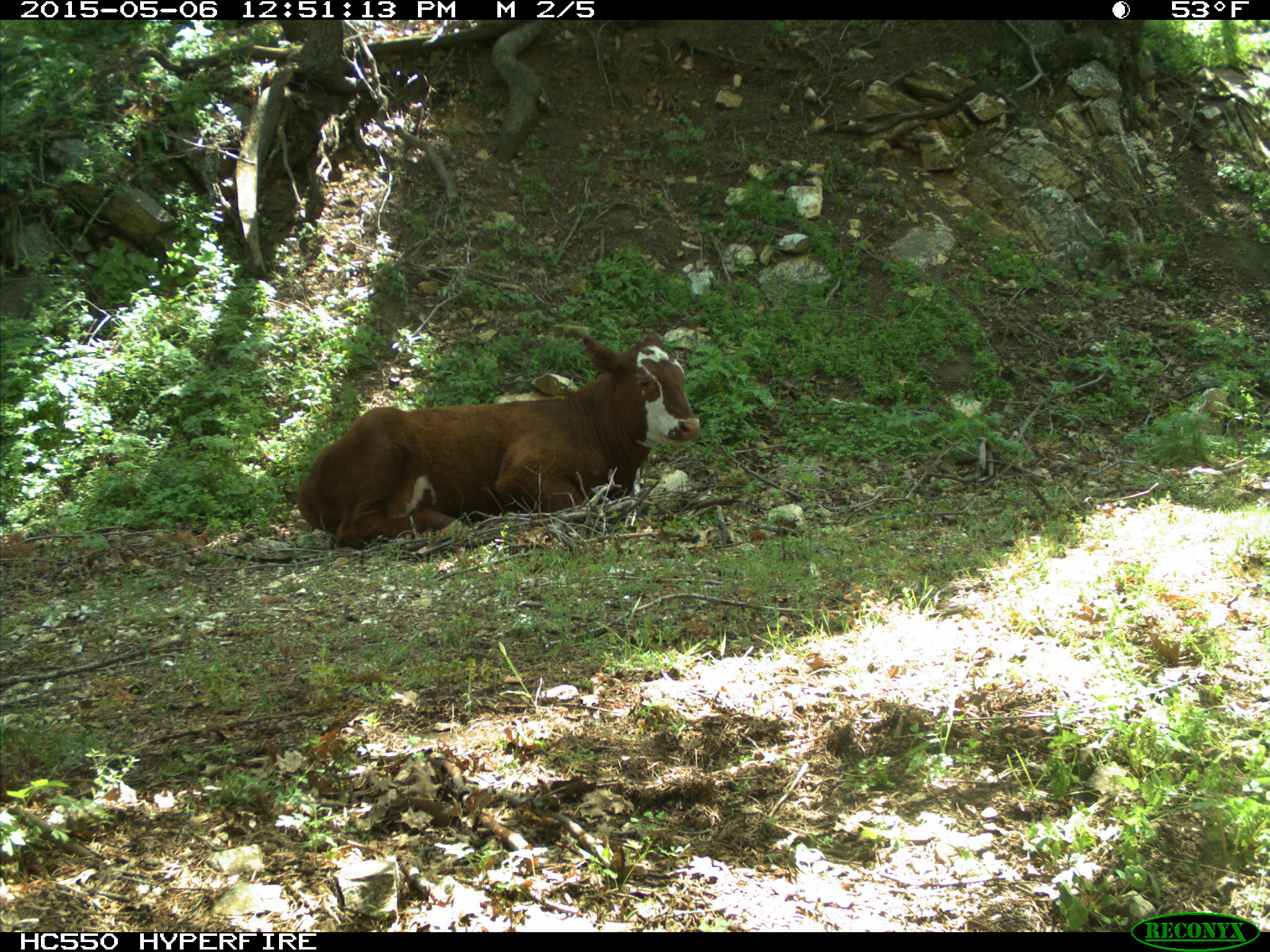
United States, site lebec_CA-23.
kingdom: Animalia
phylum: Chordata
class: Mammalia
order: Artiodactyla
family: Bovidae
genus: Bos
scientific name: Bos taurus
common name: domestic cow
Bos taurus (domestic cow).